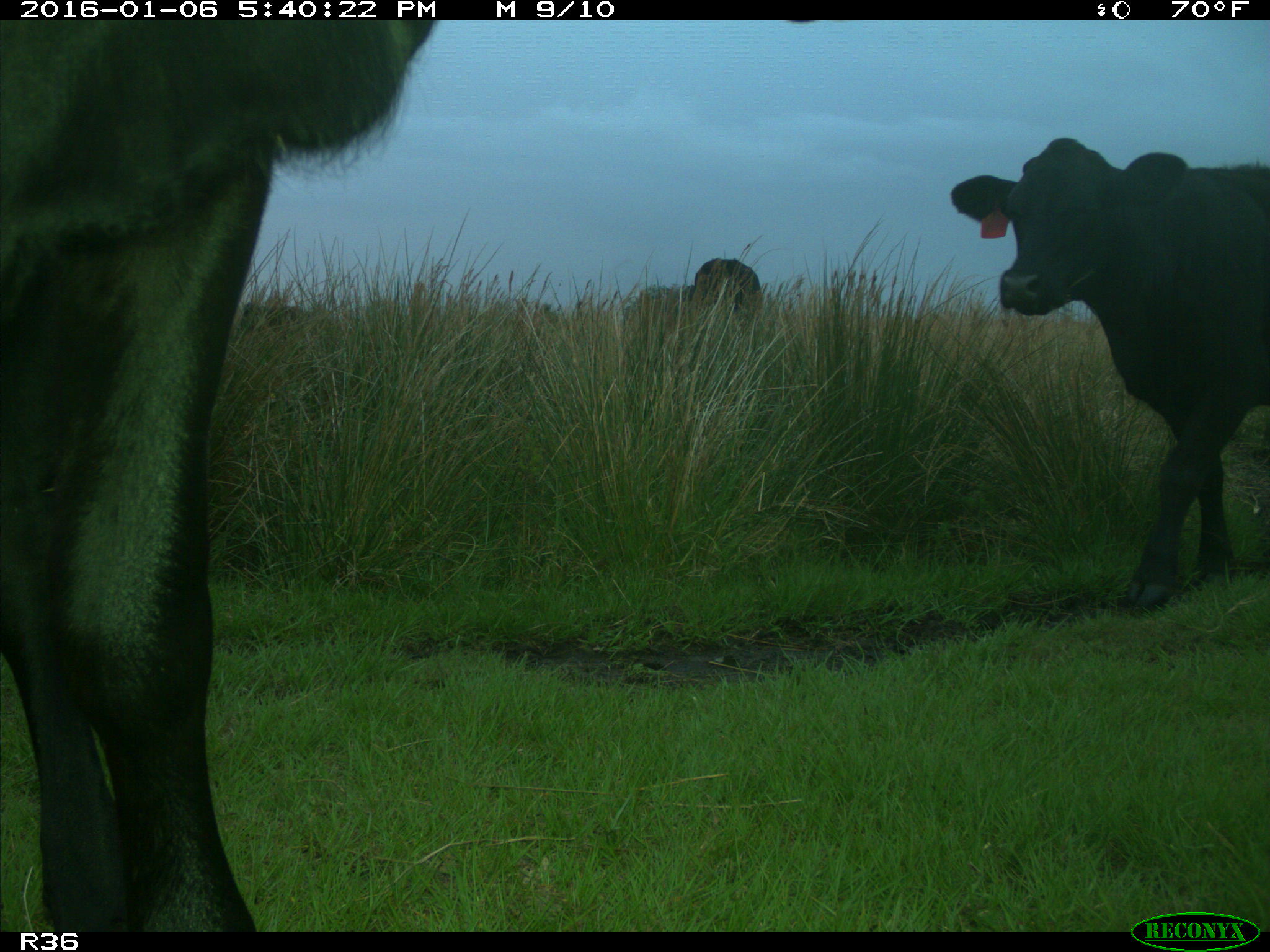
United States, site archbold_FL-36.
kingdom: Animalia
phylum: Chordata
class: Mammalia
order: Artiodactyla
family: Bovidae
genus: Bos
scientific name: Bos taurus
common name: domestic cow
Bos taurus (domestic cow).